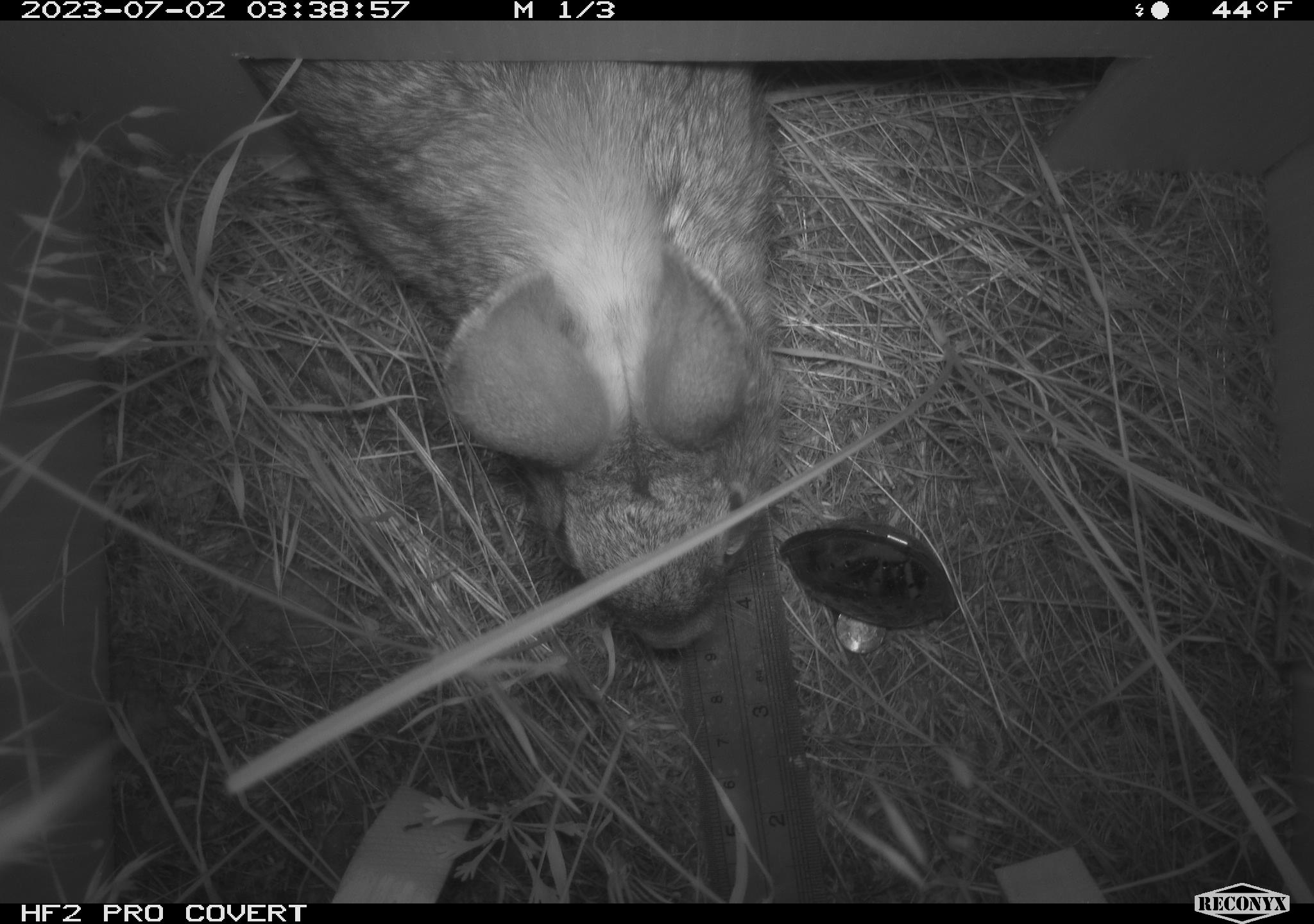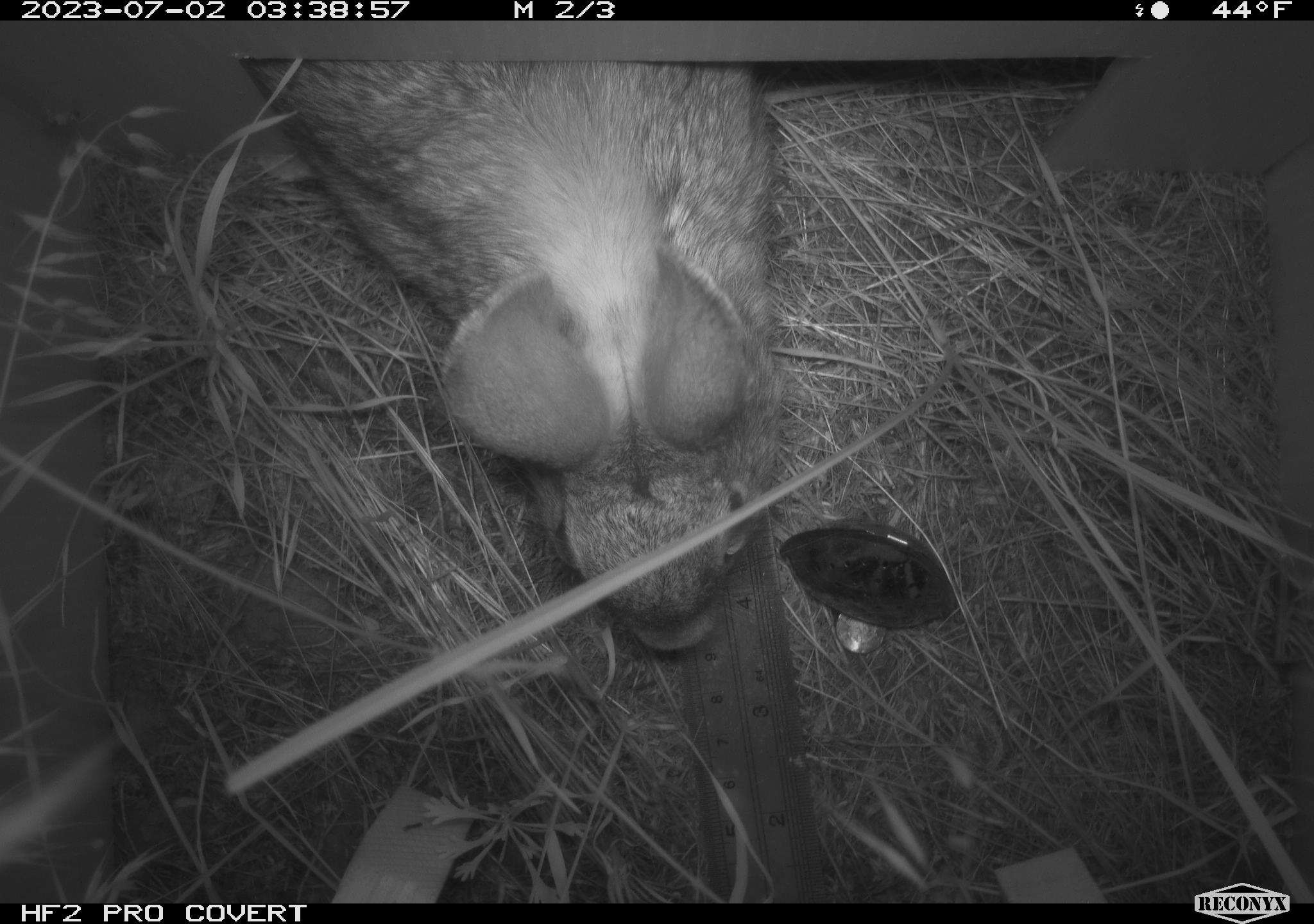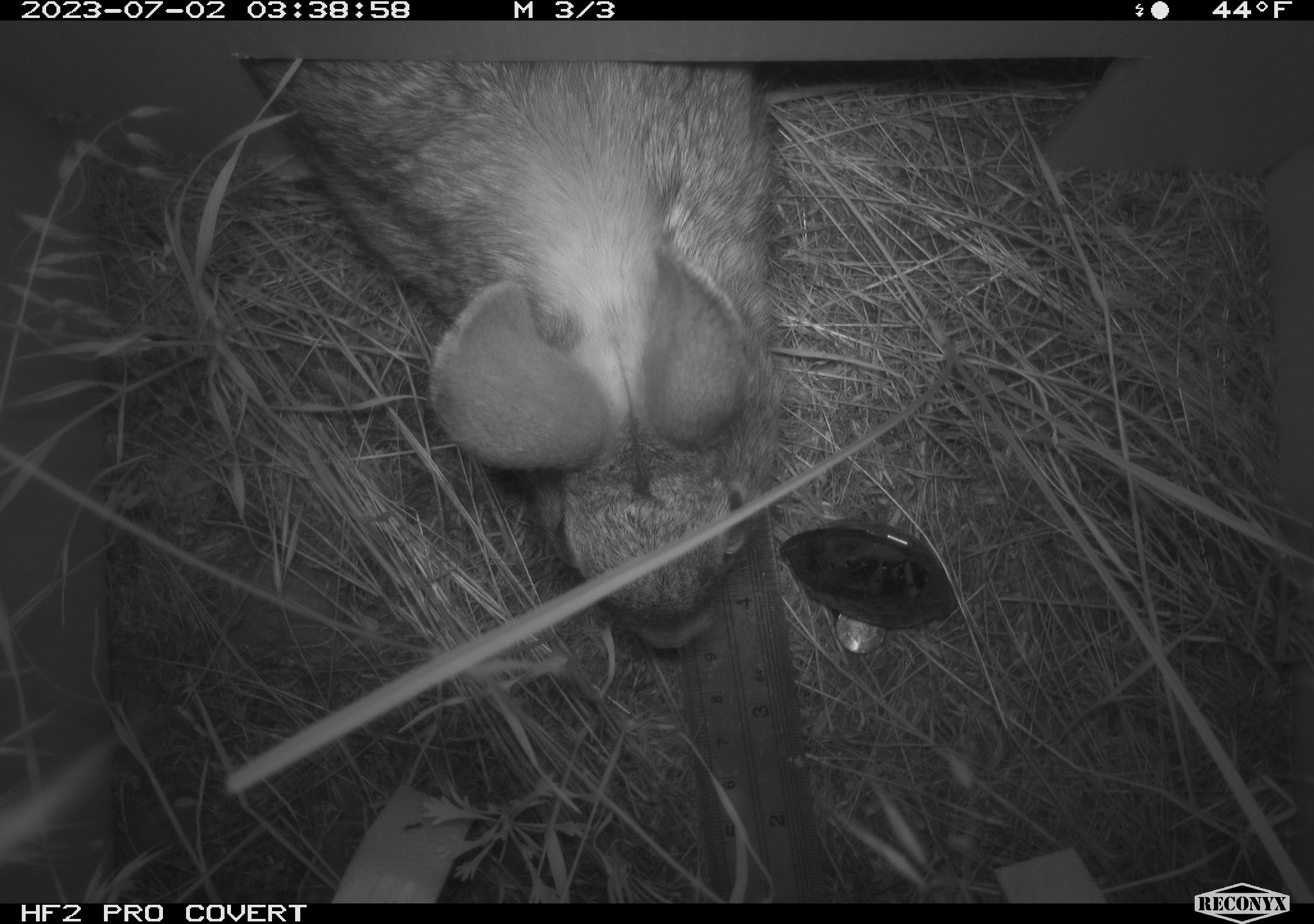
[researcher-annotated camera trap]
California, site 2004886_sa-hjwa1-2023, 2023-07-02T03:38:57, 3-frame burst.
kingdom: Animalia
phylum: Chordata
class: Mammalia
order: Lagomorpha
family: Leporidae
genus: Sylvilagus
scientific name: Sylvilagus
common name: cottontail rabbits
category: sylvilagus species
Sylvilagus species (cottontail rabbits) (Sylvilagus).